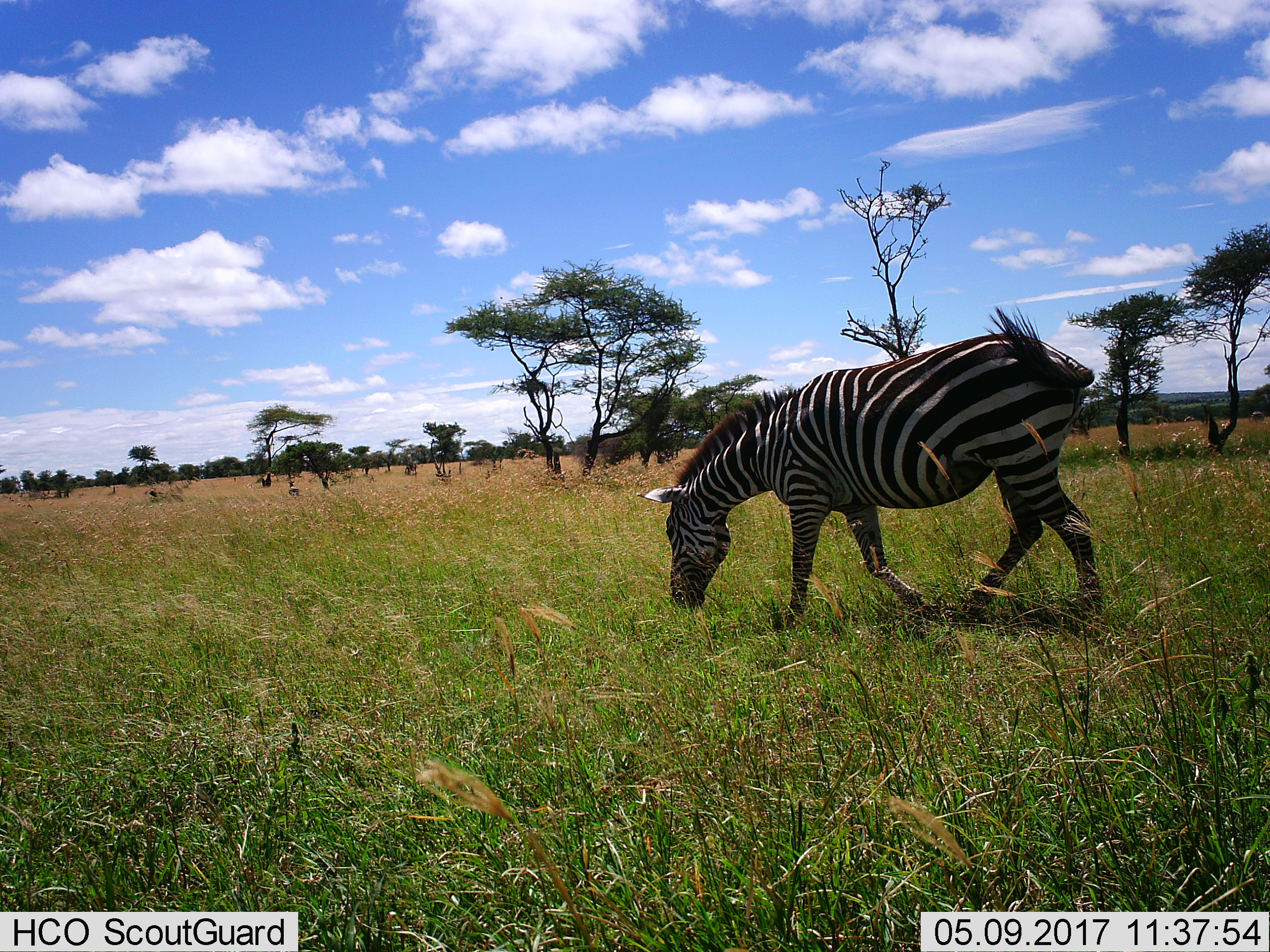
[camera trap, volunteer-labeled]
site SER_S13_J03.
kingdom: Animalia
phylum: Chordata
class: Mammalia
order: Perissodactyla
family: Equidae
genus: Equus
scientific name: Equus quagga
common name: plains zebra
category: zebraplains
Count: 1.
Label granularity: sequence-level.